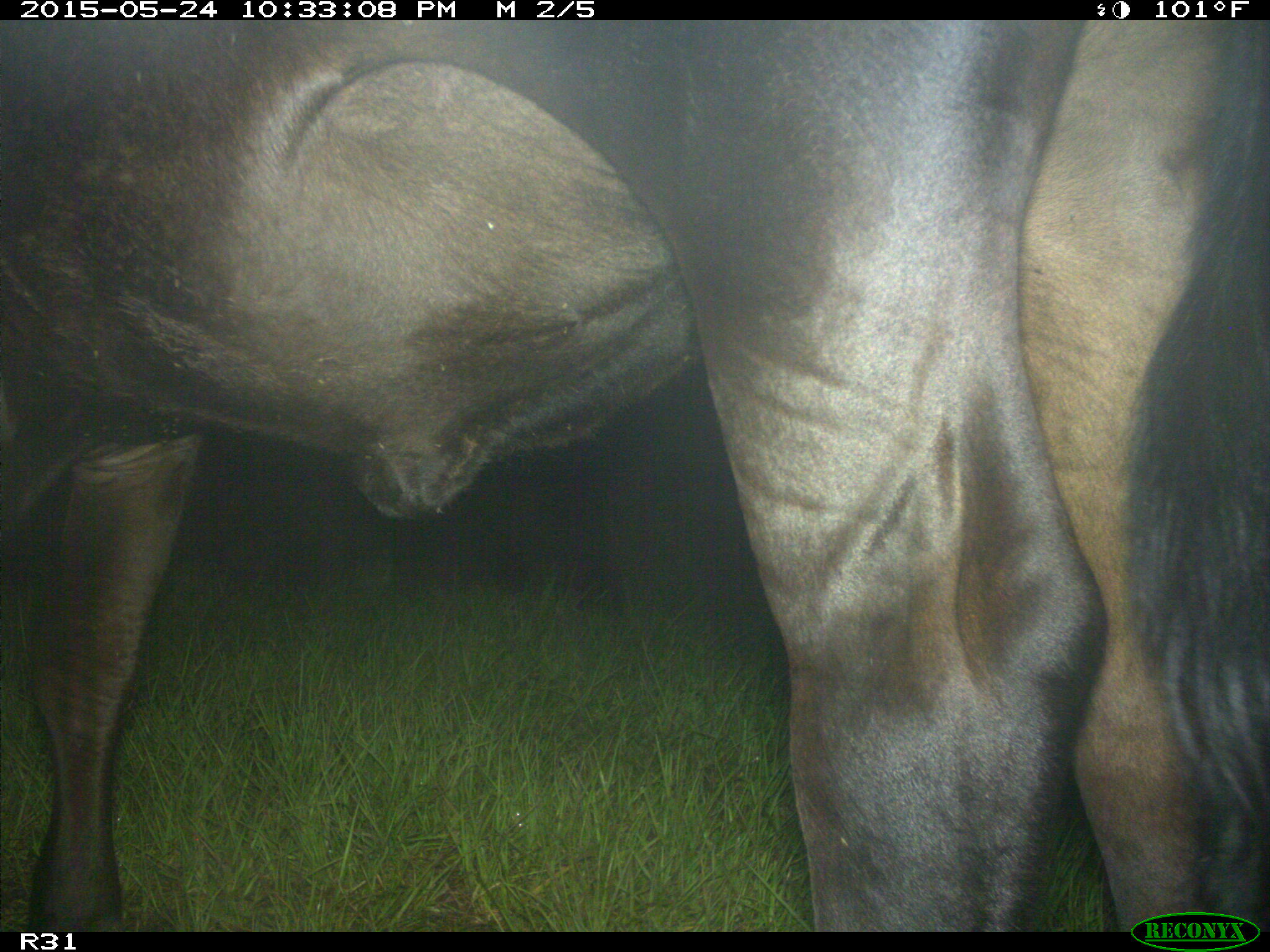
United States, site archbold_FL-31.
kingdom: Animalia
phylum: Chordata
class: Mammalia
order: Artiodactyla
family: Bovidae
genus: Bos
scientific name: Bos taurus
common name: domestic cow